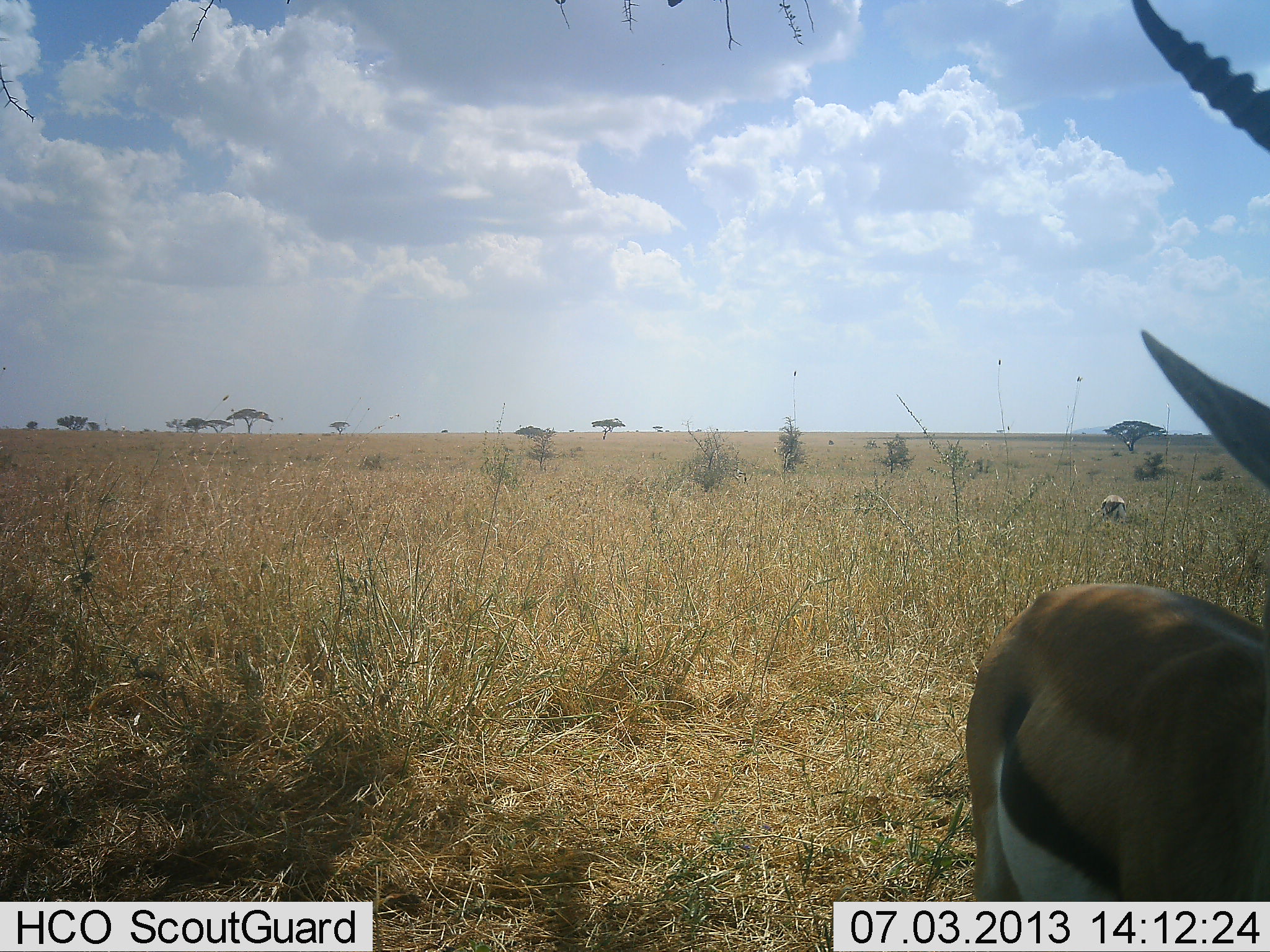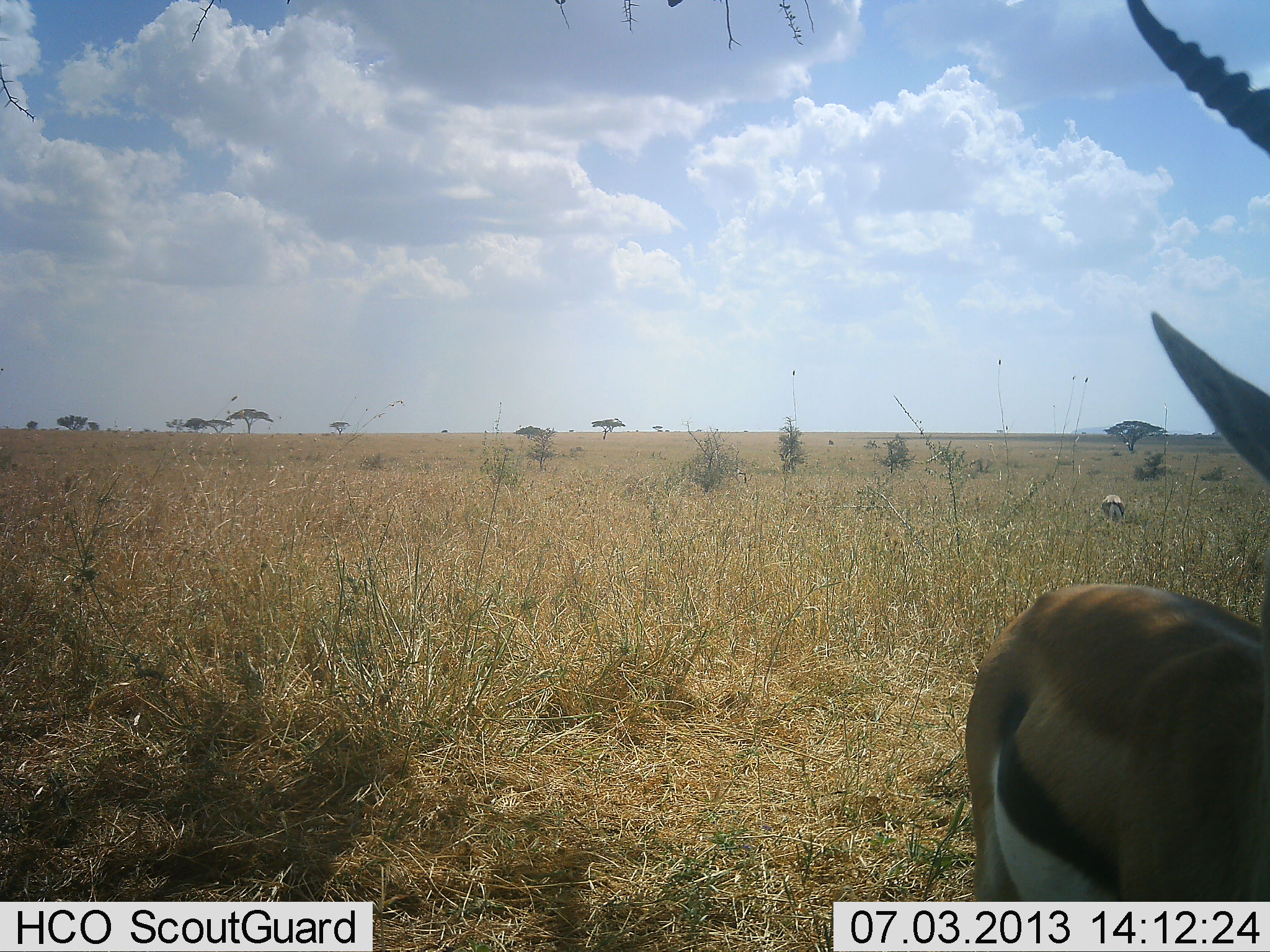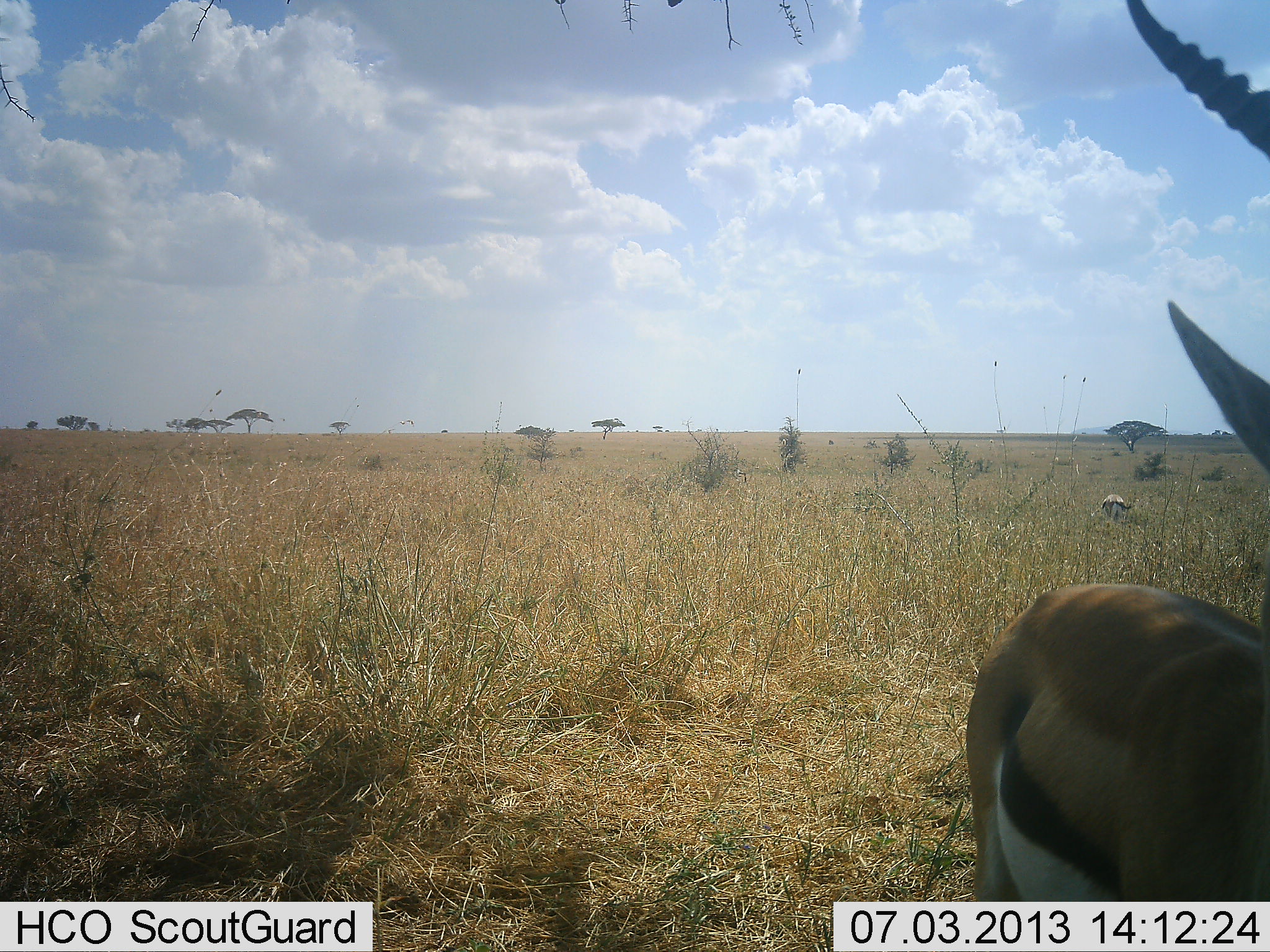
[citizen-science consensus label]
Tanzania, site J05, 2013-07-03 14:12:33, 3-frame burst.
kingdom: Animalia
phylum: Chordata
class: Mammalia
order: Artiodactyla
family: Bovidae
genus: Eudorcas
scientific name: Eudorcas thomsonii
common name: thomson's gazelle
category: gazellethomsons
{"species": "gazellethomsons (thomson's gazelle) (Eudorcas thomsonii)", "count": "2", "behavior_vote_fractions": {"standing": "90%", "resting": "0%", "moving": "3%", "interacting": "0%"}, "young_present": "0%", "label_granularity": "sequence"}